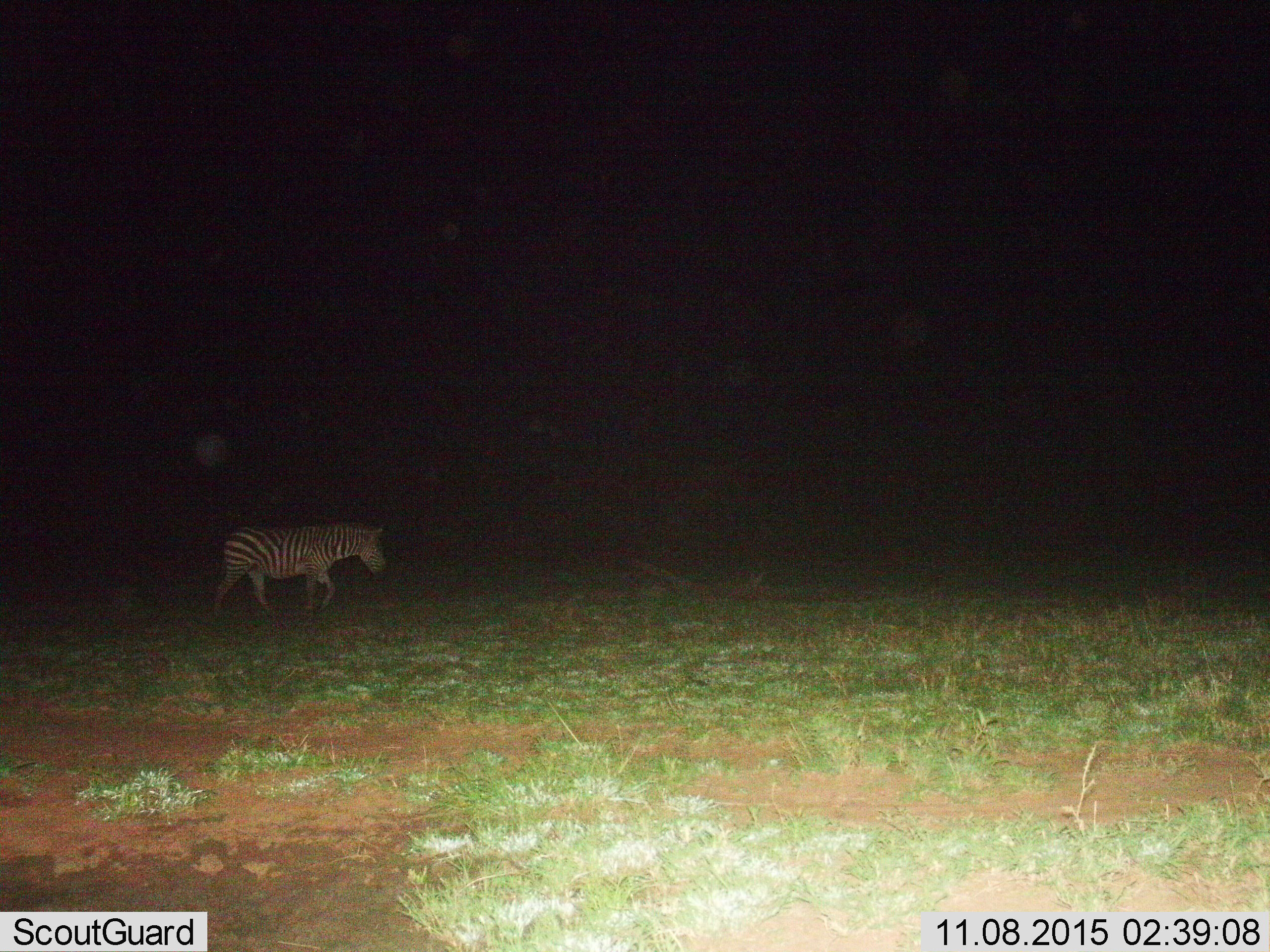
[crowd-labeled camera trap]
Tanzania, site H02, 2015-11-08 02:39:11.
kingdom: Animalia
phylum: Chordata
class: Mammalia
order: Perissodactyla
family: Equidae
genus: Equus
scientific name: Equus quagga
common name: plains zebra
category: zebra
Zebra (plains zebra) (Equus quagga), count 1. Behavior (volunteer vote fractions): standing 10%, resting 0%, moving 90%, interacting 0%. Young present (vote fraction): 0%. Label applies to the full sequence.